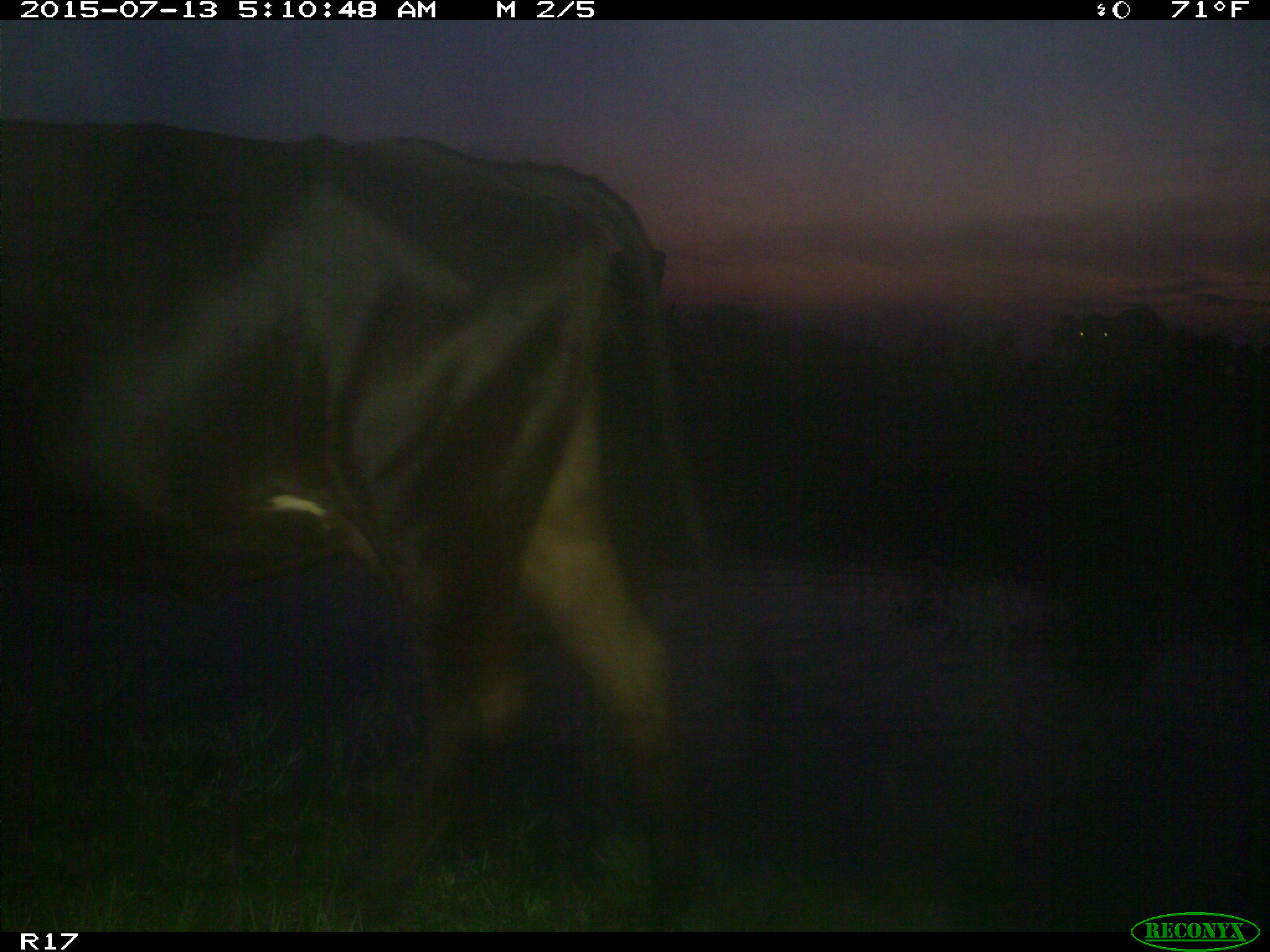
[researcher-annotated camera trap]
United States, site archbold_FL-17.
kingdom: Animalia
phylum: Chordata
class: Mammalia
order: Artiodactyla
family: Bovidae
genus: Bos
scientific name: Bos taurus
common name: domestic cow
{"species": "Bos taurus (domestic cow)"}